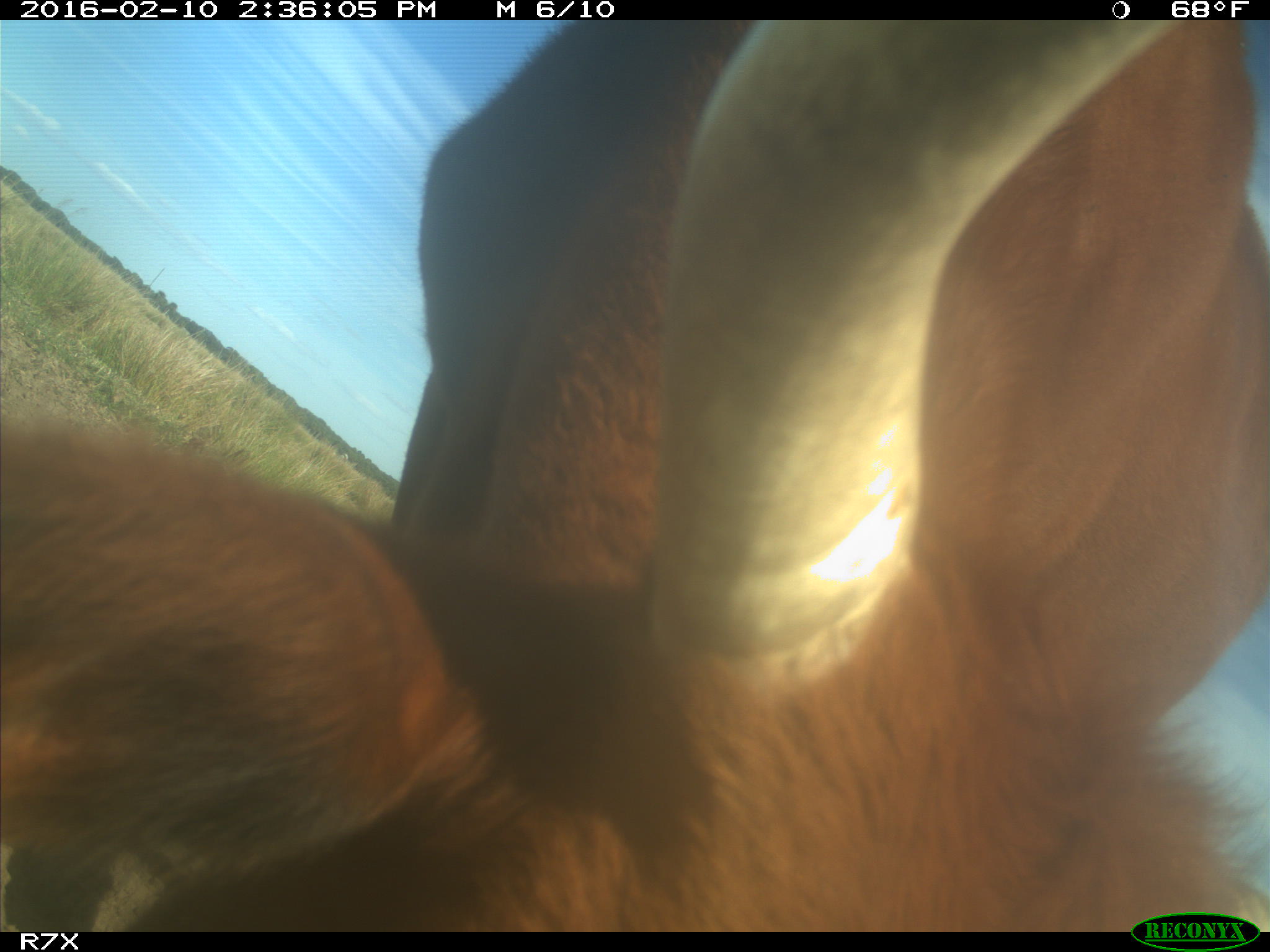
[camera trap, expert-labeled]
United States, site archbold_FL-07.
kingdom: Animalia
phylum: Chordata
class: Mammalia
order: Artiodactyla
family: Bovidae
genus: Bos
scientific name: Bos taurus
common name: domestic cow